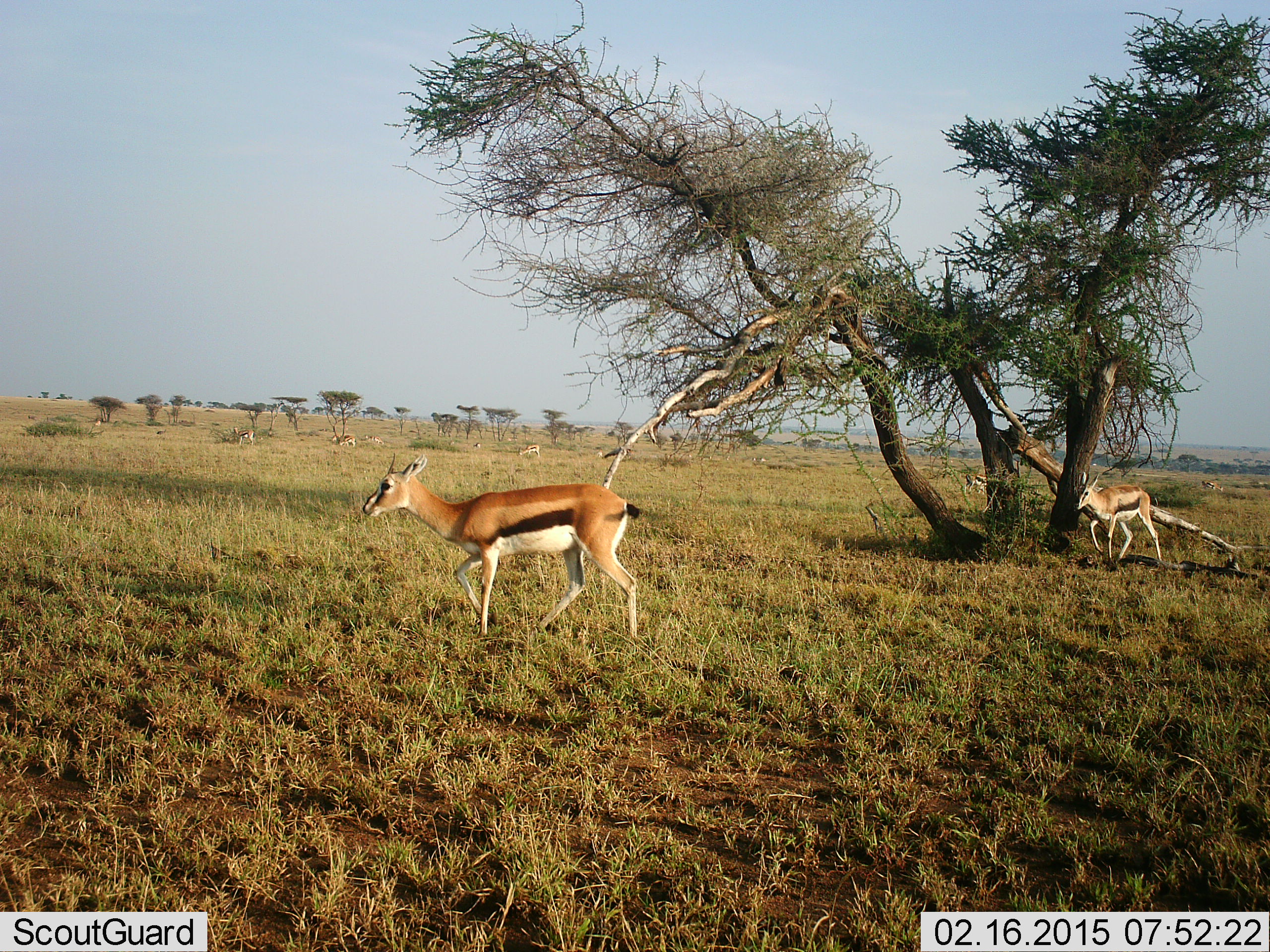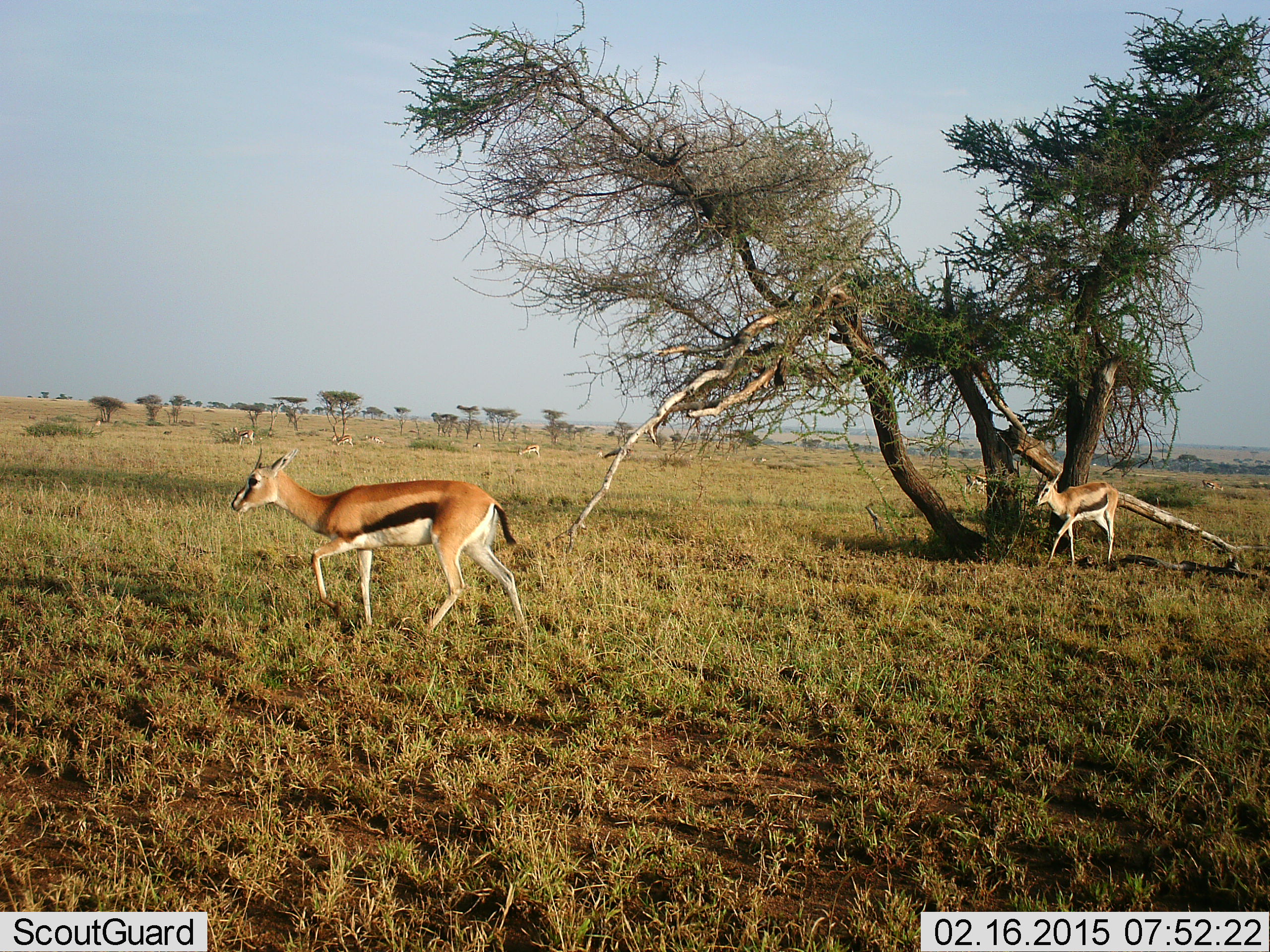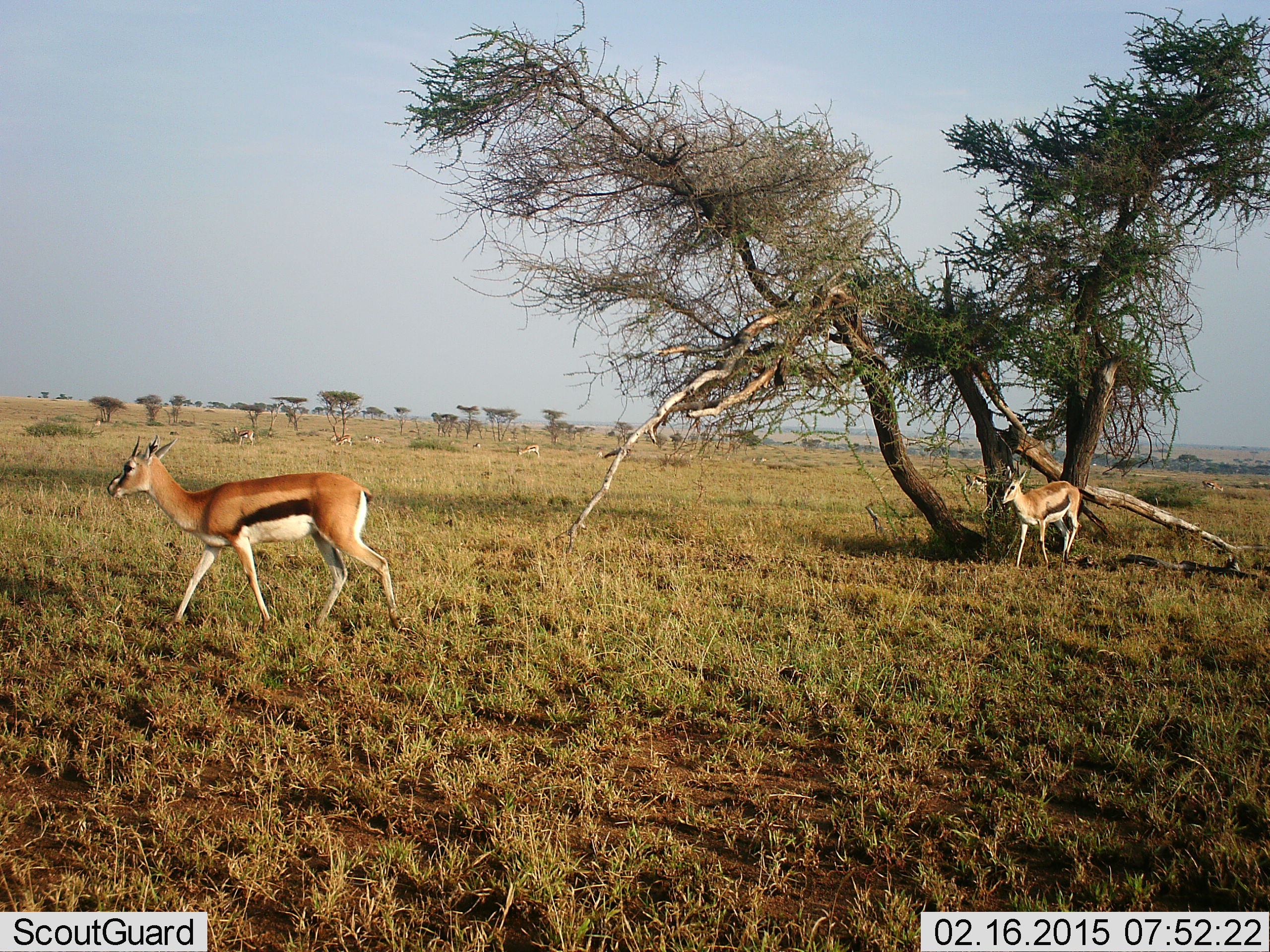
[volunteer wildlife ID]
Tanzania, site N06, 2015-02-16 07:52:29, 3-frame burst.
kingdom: Animalia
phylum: Chordata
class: Mammalia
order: Artiodactyla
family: Bovidae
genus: Eudorcas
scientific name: Eudorcas thomsonii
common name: thomson's gazelle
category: gazellethomsons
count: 2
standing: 20%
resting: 0%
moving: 80%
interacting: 0%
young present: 0%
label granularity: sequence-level